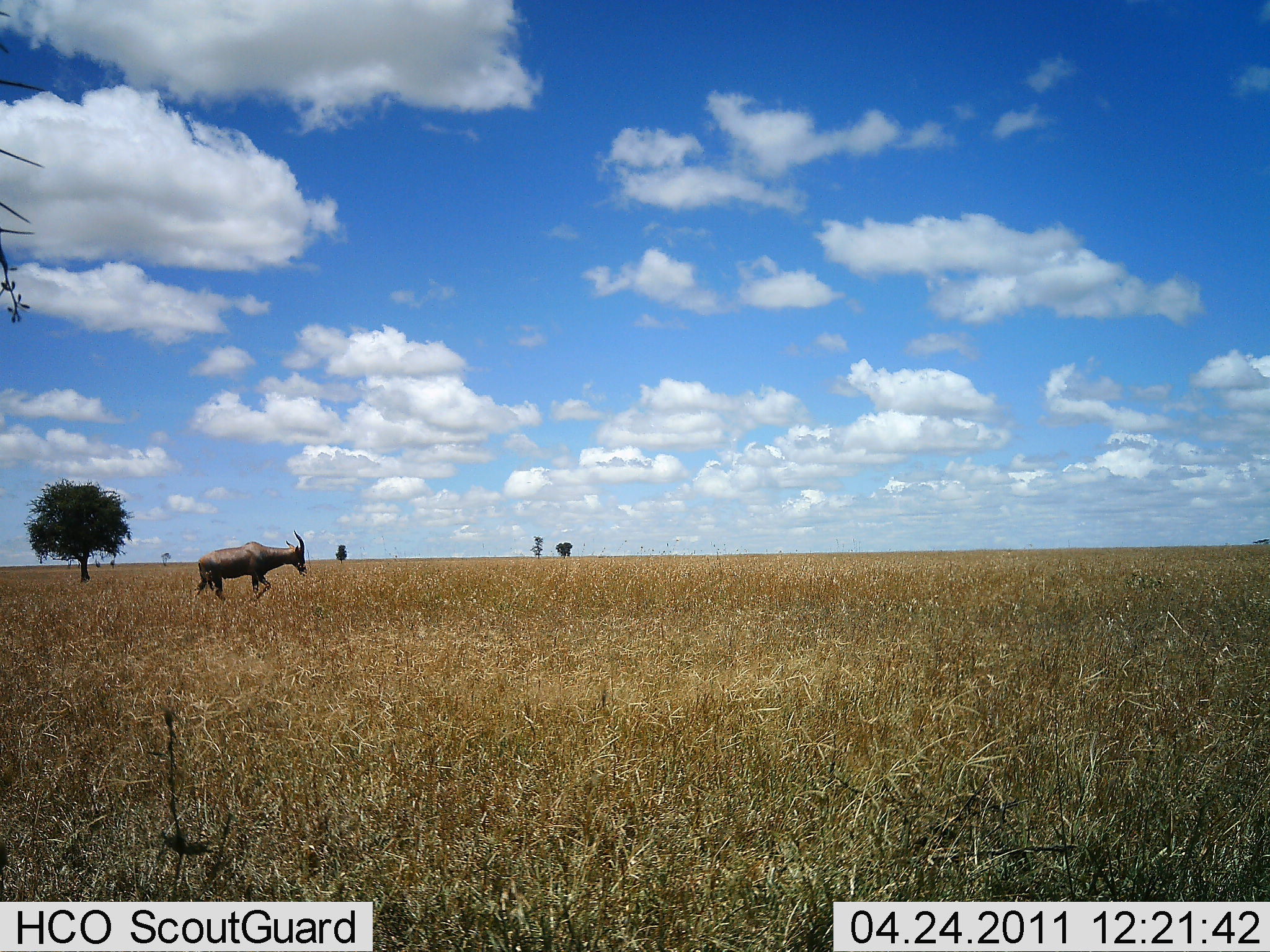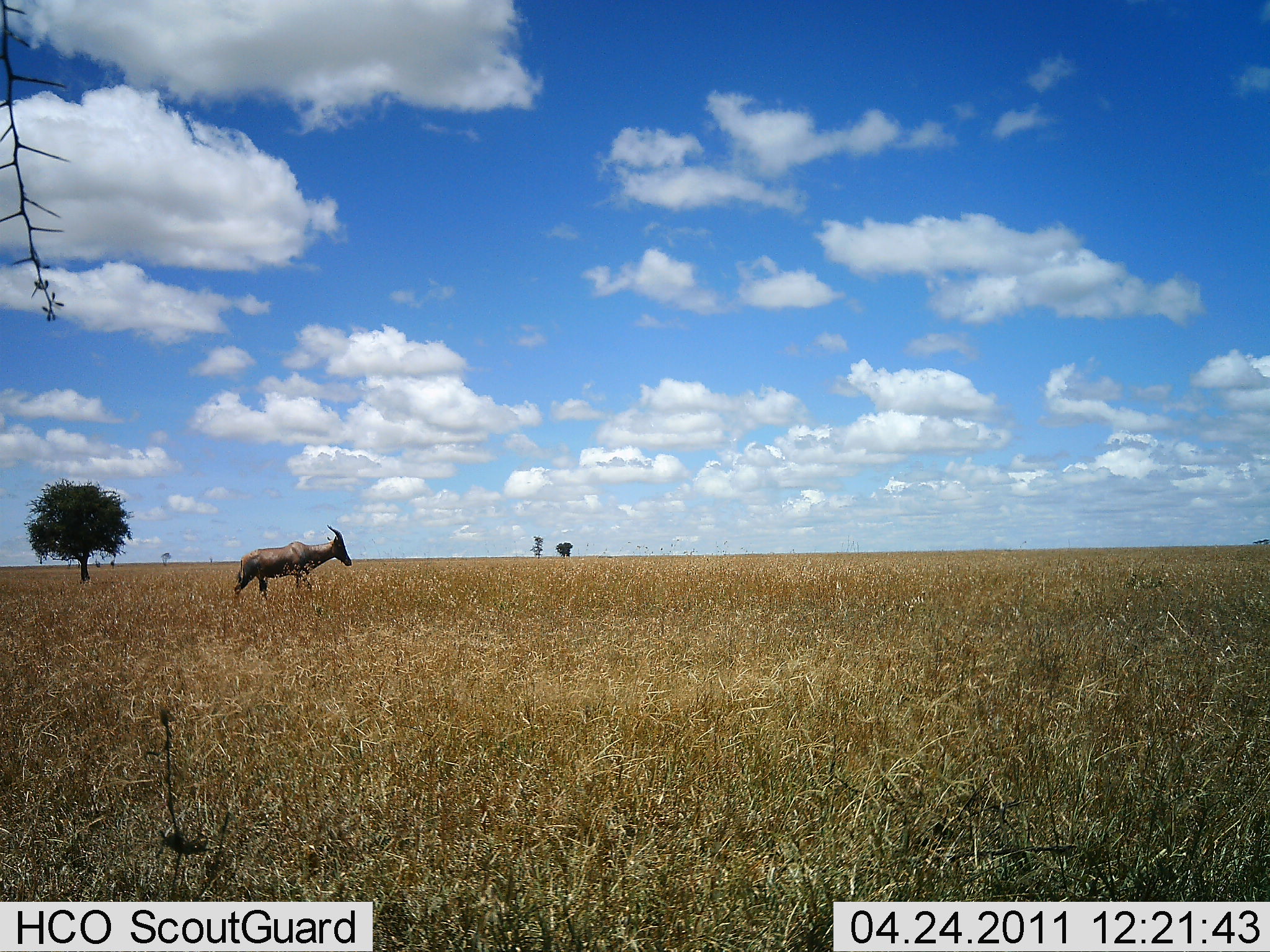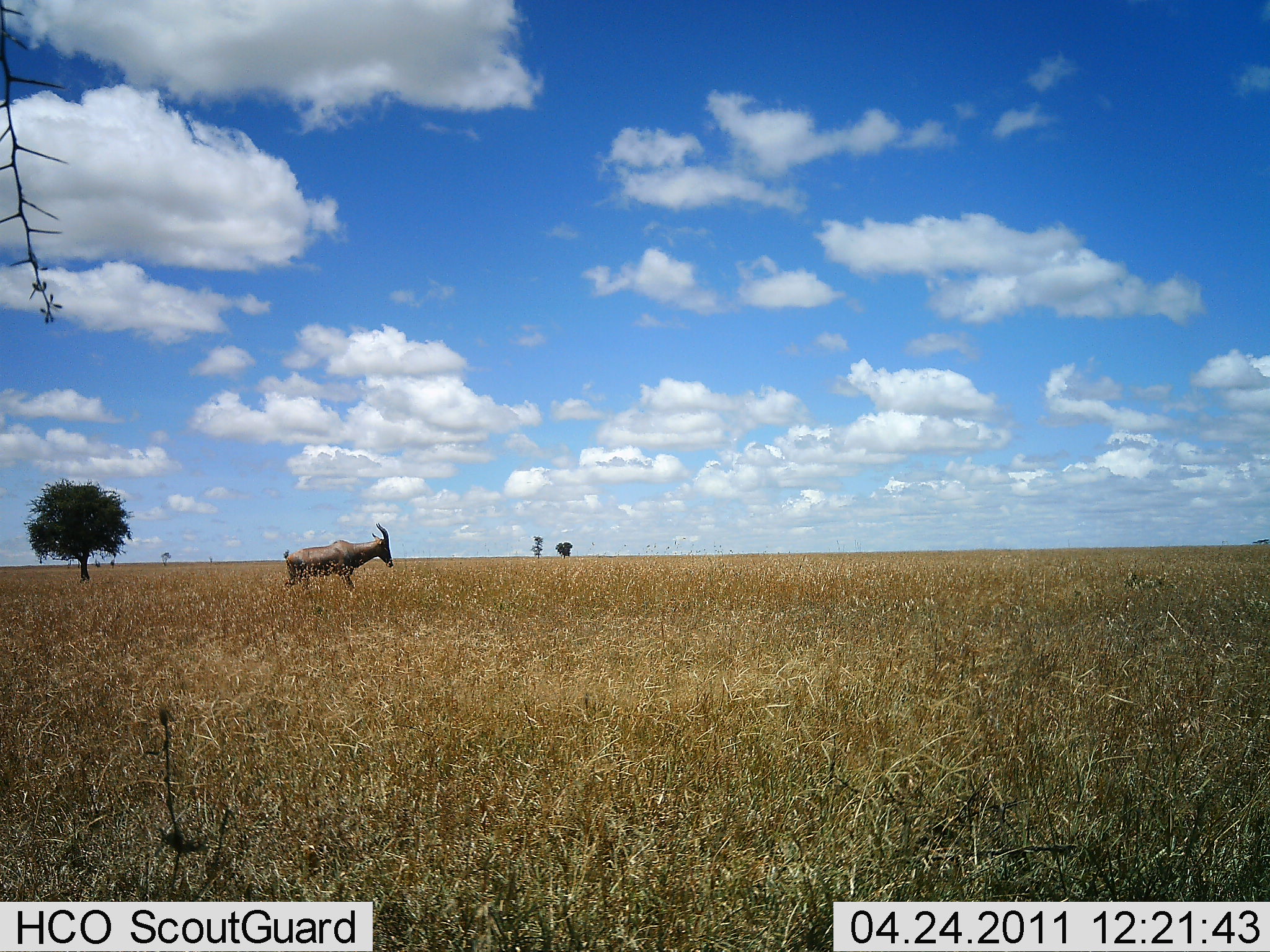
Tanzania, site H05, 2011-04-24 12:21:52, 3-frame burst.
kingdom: Animalia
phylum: Chordata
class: Mammalia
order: Artiodactyla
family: Bovidae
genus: Damaliscus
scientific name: Damaliscus lunatus jimela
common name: topi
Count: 1.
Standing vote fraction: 0%.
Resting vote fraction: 0%.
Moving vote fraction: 100%.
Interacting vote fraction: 0%.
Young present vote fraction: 0%.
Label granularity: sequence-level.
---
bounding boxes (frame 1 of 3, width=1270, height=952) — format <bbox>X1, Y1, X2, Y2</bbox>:
animal: <bbox>191, 528, 307, 612</bbox>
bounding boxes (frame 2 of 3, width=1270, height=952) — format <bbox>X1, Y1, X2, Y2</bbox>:
animal: <bbox>233, 523, 352, 617</bbox>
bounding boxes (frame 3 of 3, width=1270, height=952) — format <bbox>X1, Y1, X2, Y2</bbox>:
animal: <bbox>283, 522, 395, 602</bbox>